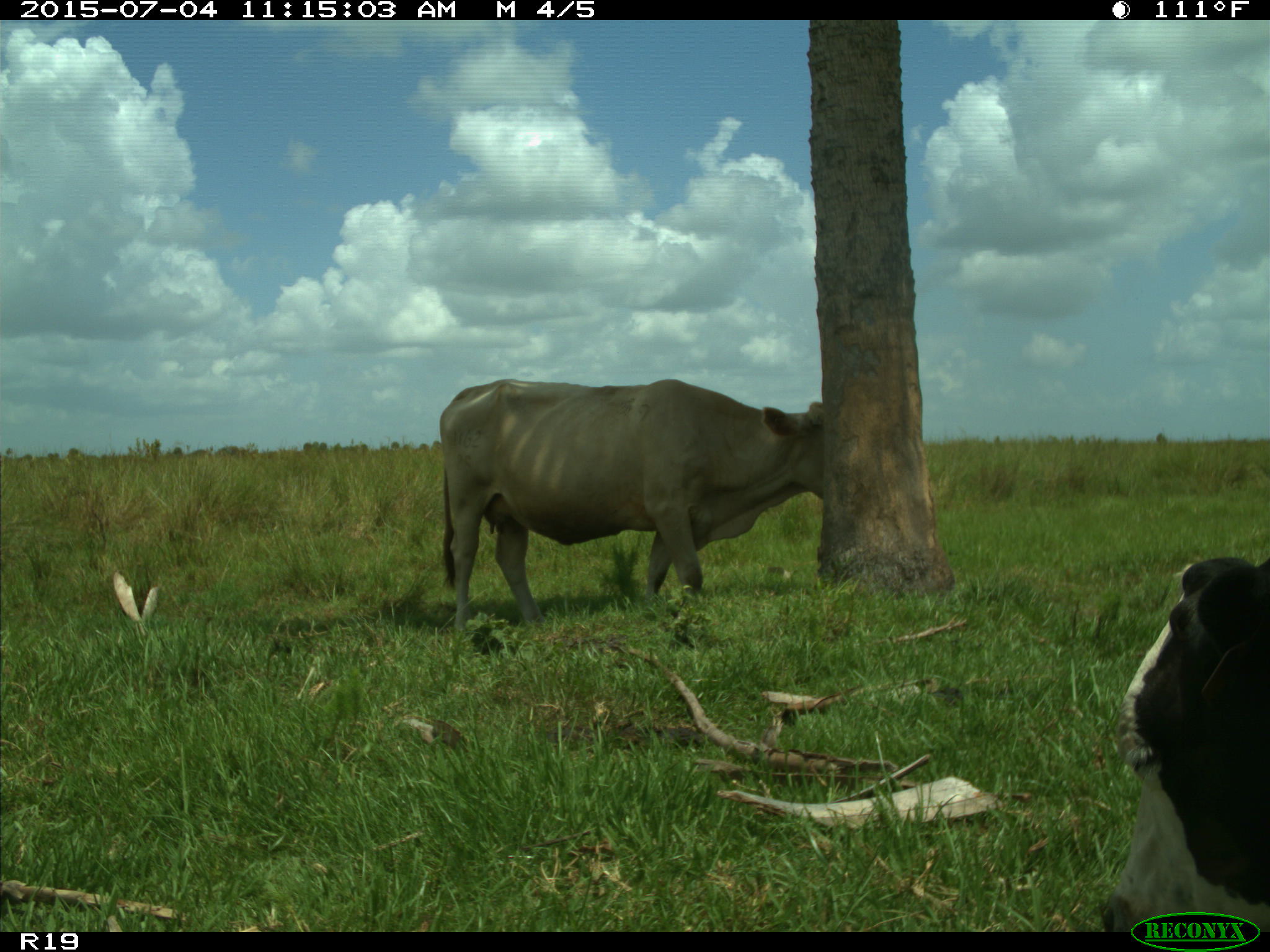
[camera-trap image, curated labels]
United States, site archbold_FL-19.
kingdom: Animalia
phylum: Chordata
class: Mammalia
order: Artiodactyla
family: Bovidae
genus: Bos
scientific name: Bos taurus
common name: domestic cow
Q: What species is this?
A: Bos taurus (domestic cow).